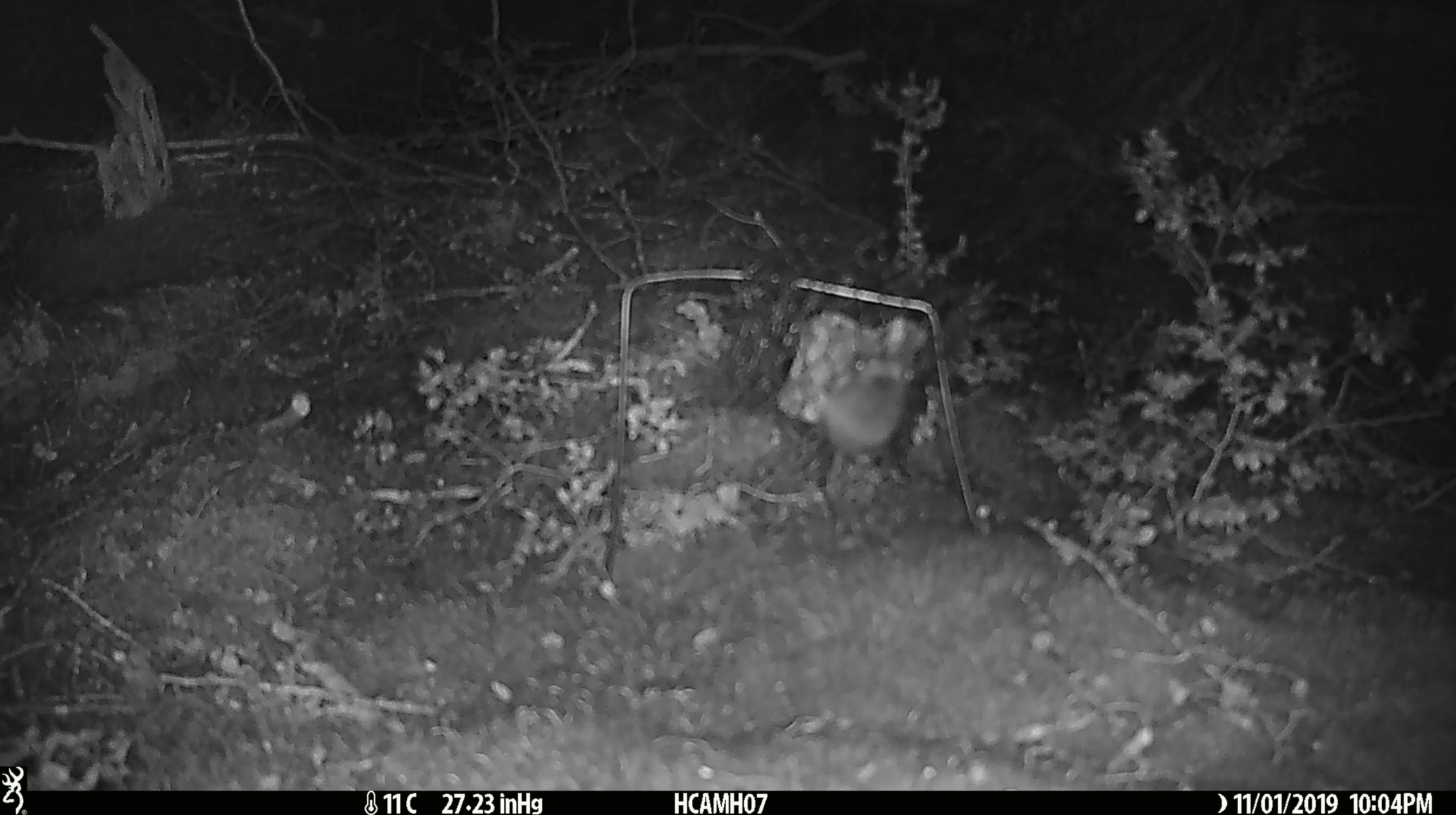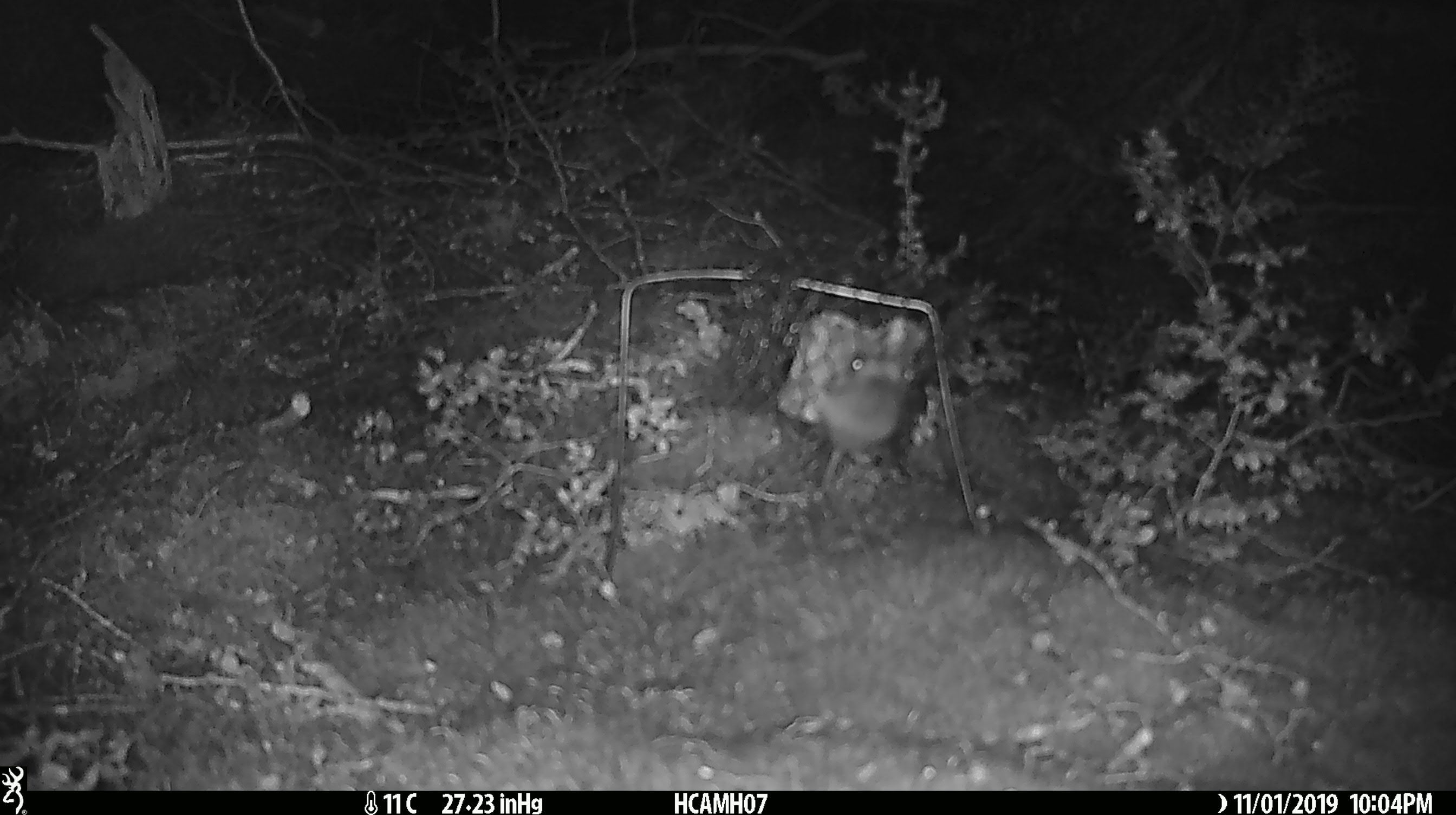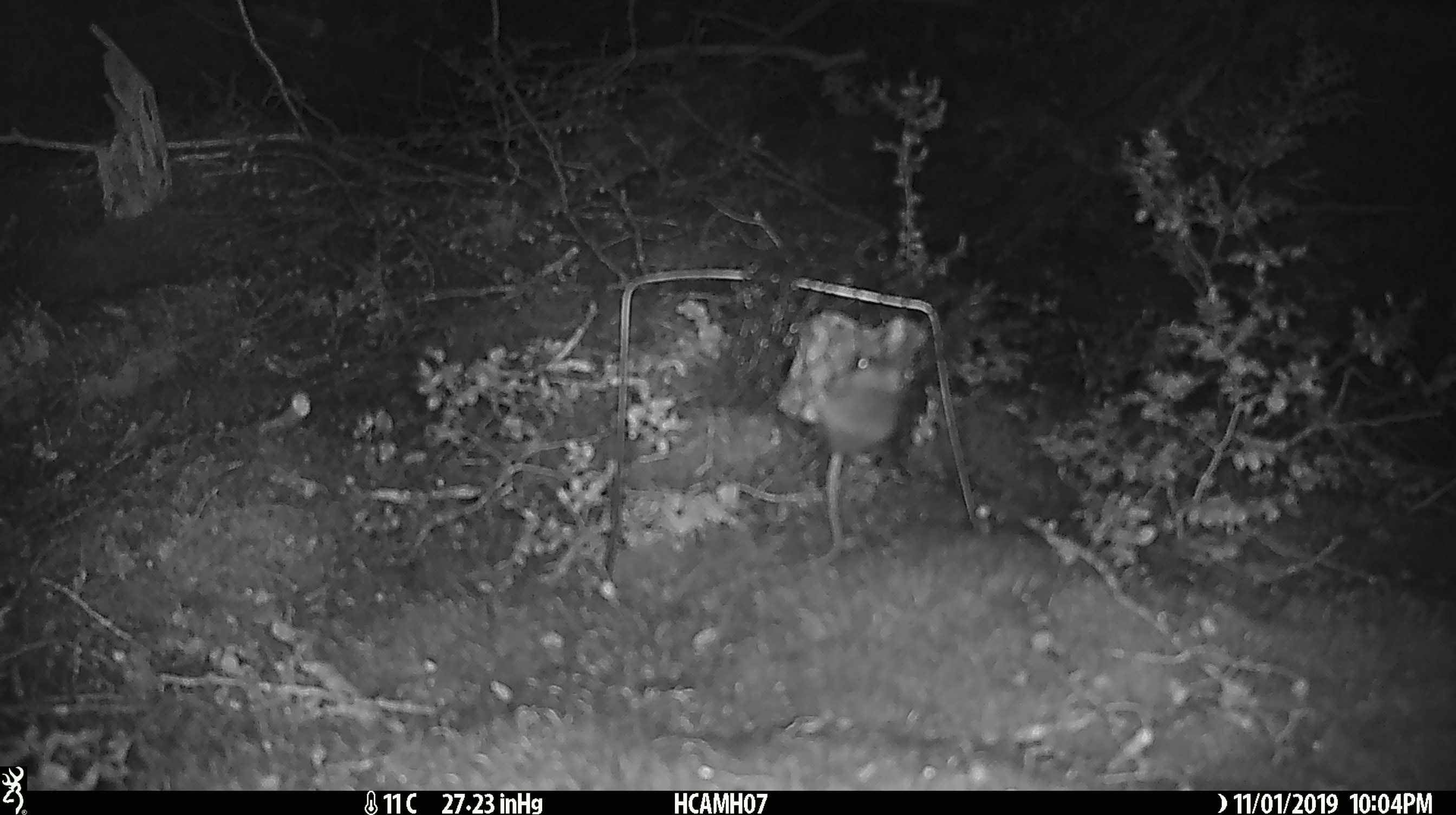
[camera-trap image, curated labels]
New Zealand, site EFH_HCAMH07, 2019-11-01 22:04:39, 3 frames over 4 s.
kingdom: Animalia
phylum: Chordata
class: Mammalia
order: Rodentia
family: Muridae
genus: Mus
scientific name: Mus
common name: mouse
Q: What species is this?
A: Mouse (Mus).